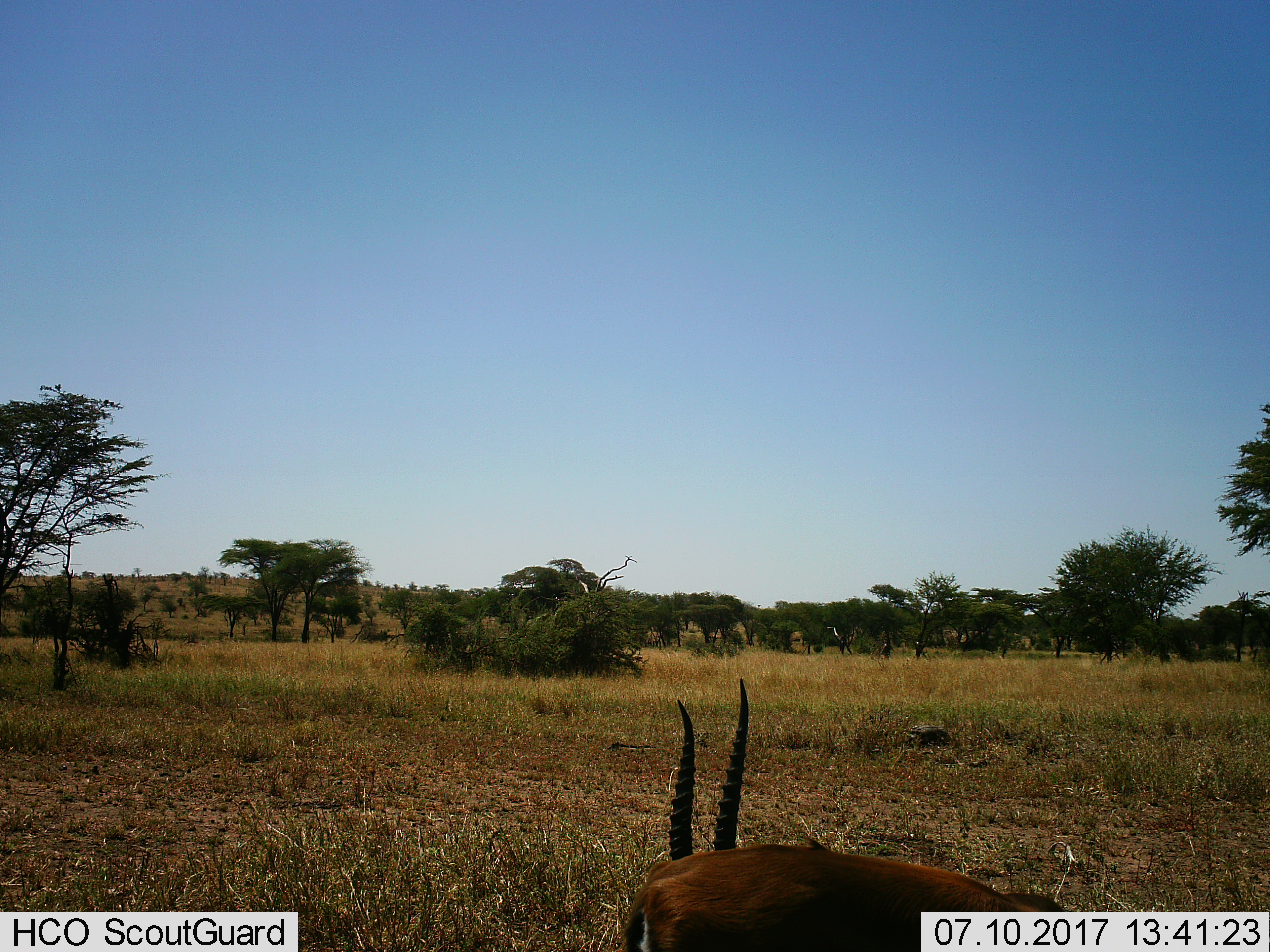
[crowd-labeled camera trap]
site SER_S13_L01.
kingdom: Animalia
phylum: Chordata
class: Mammalia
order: Artiodactyla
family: Bovidae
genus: Eudorcas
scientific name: Eudorcas thomsonii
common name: thomson's gazelle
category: gazellethomsons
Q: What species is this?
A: Gazellethomsons (thomson's gazelle) (Eudorcas thomsonii).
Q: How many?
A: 1.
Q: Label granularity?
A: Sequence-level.